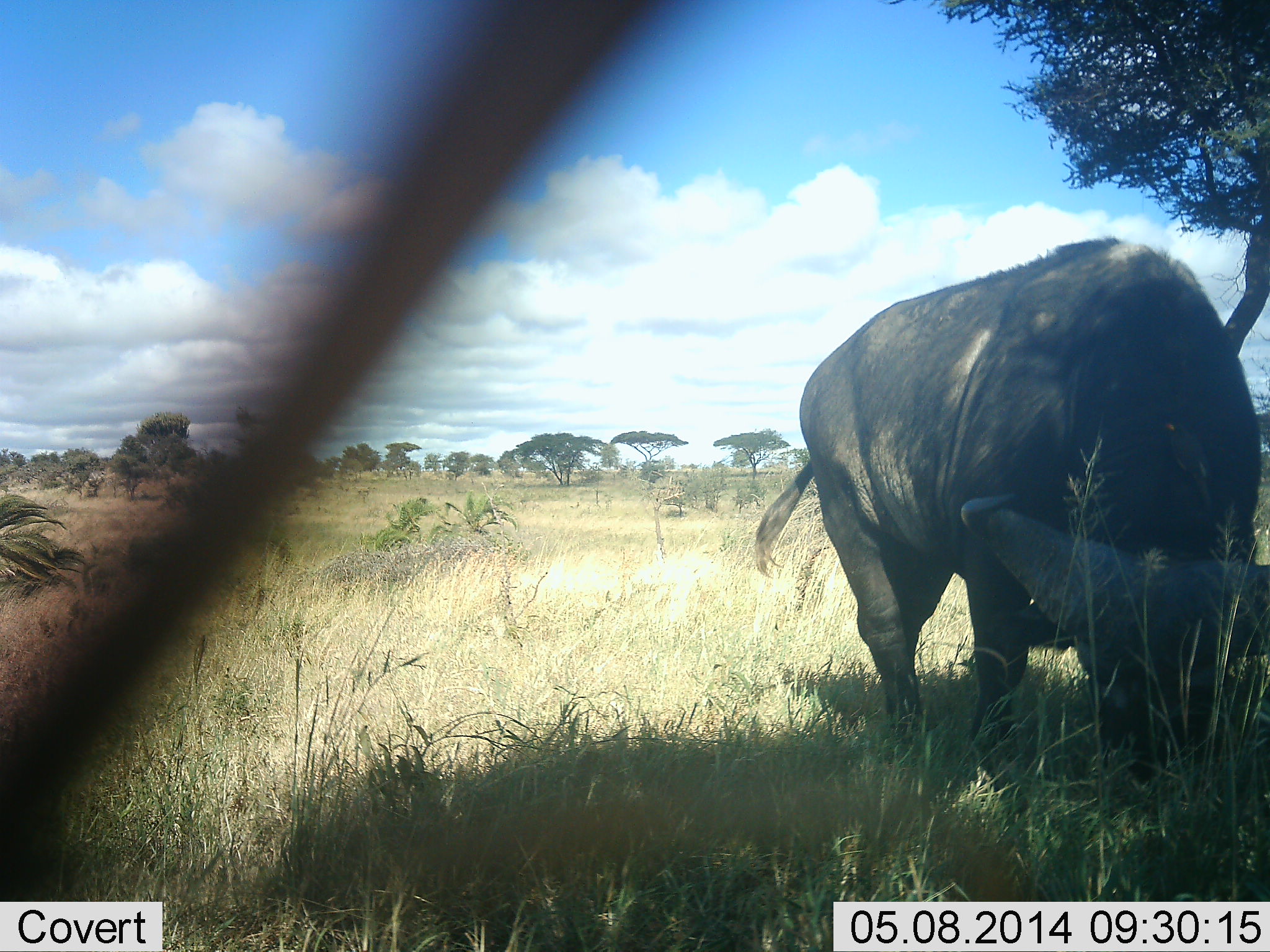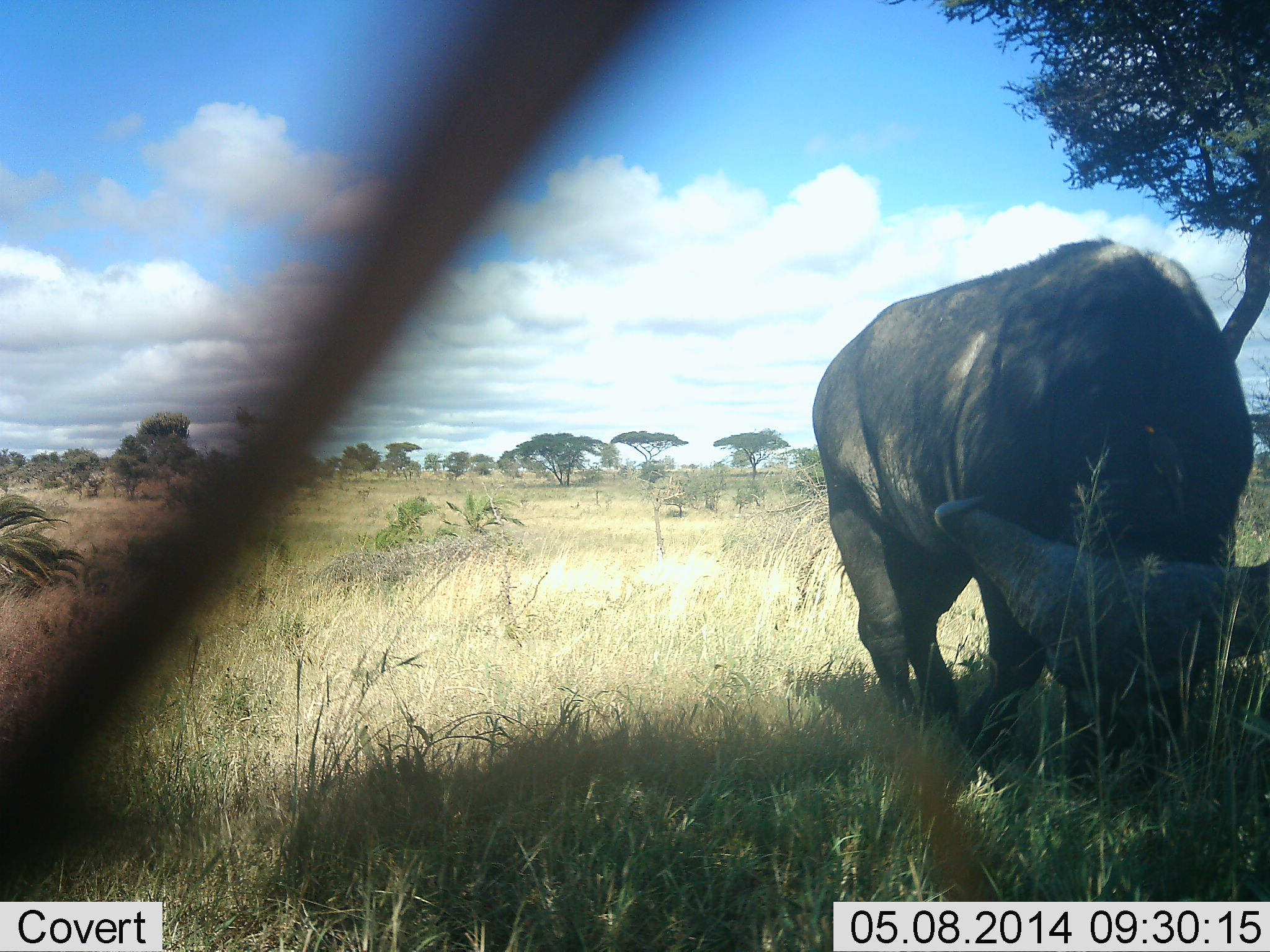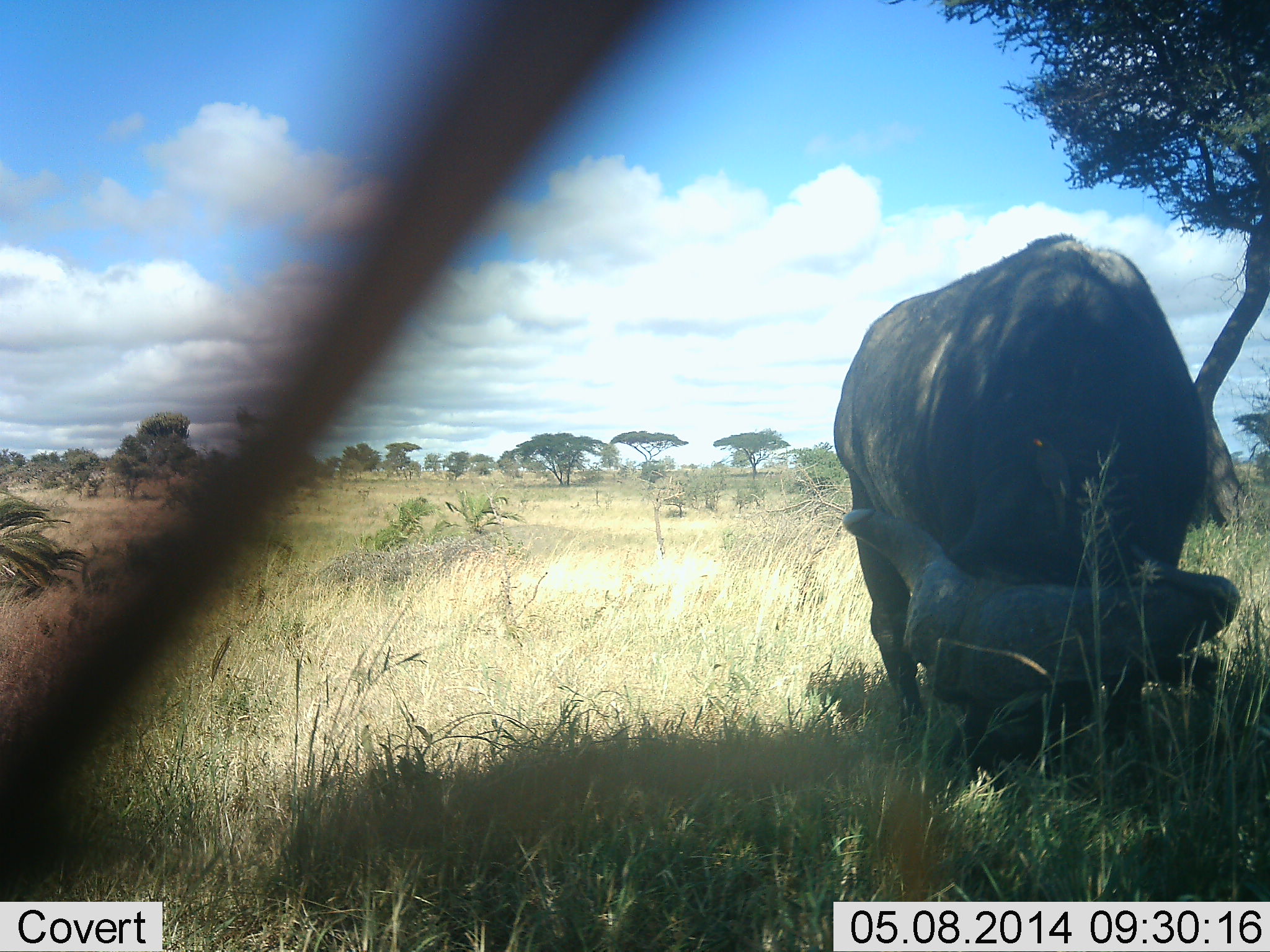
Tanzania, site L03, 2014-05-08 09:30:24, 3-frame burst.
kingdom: Animalia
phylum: Chordata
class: Mammalia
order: Artiodactyla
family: Bovidae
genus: Syncerus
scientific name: Syncerus caffer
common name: cape buffalo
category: buffalo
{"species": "buffalo (cape buffalo) (Syncerus caffer)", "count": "1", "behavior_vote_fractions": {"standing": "36%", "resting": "0%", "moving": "0%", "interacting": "9%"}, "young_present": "0%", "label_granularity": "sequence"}